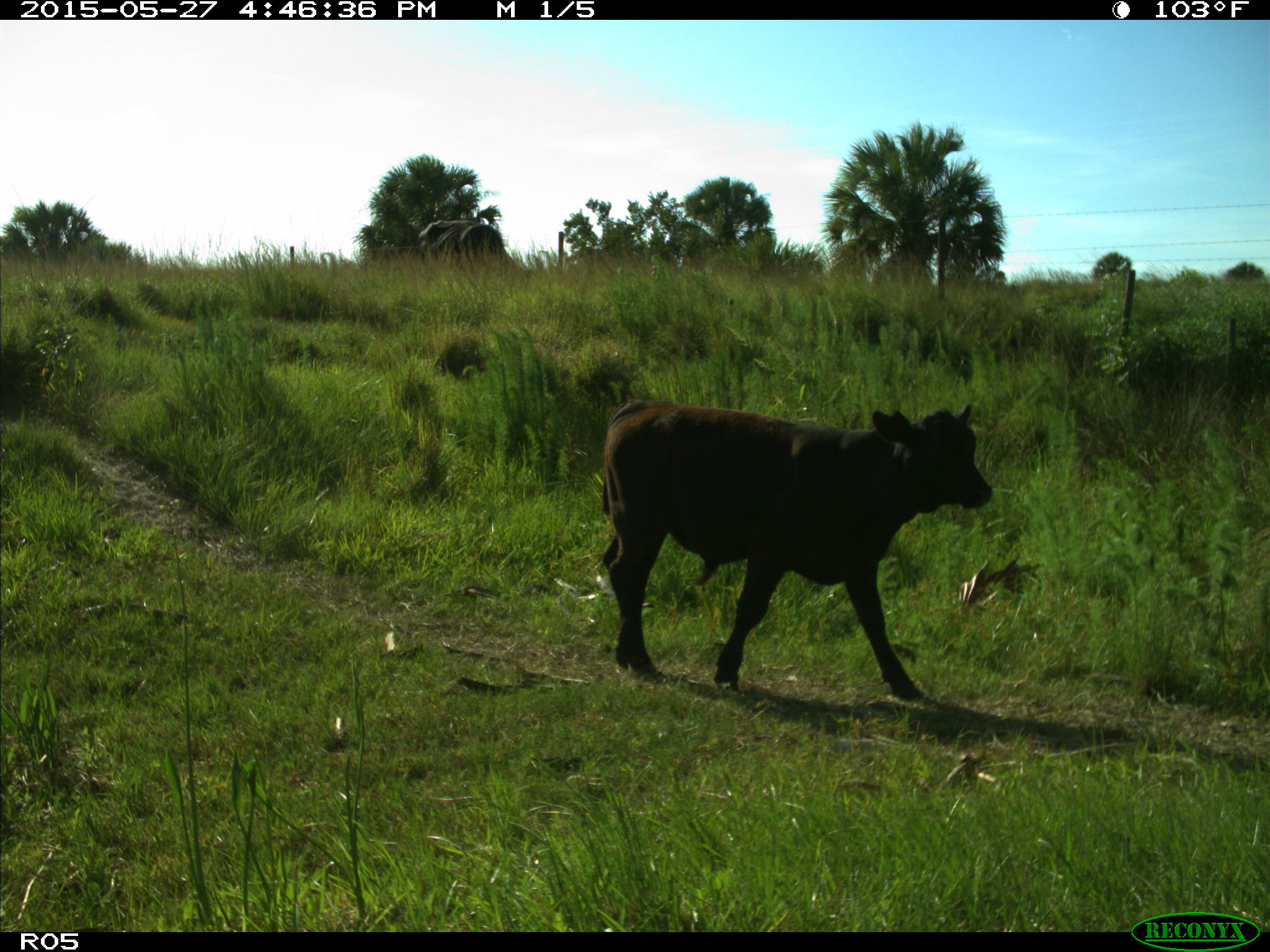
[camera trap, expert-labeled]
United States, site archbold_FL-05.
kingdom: Animalia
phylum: Chordata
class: Mammalia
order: Artiodactyla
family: Bovidae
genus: Bos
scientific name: Bos taurus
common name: domestic cow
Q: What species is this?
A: Bos taurus (domestic cow).